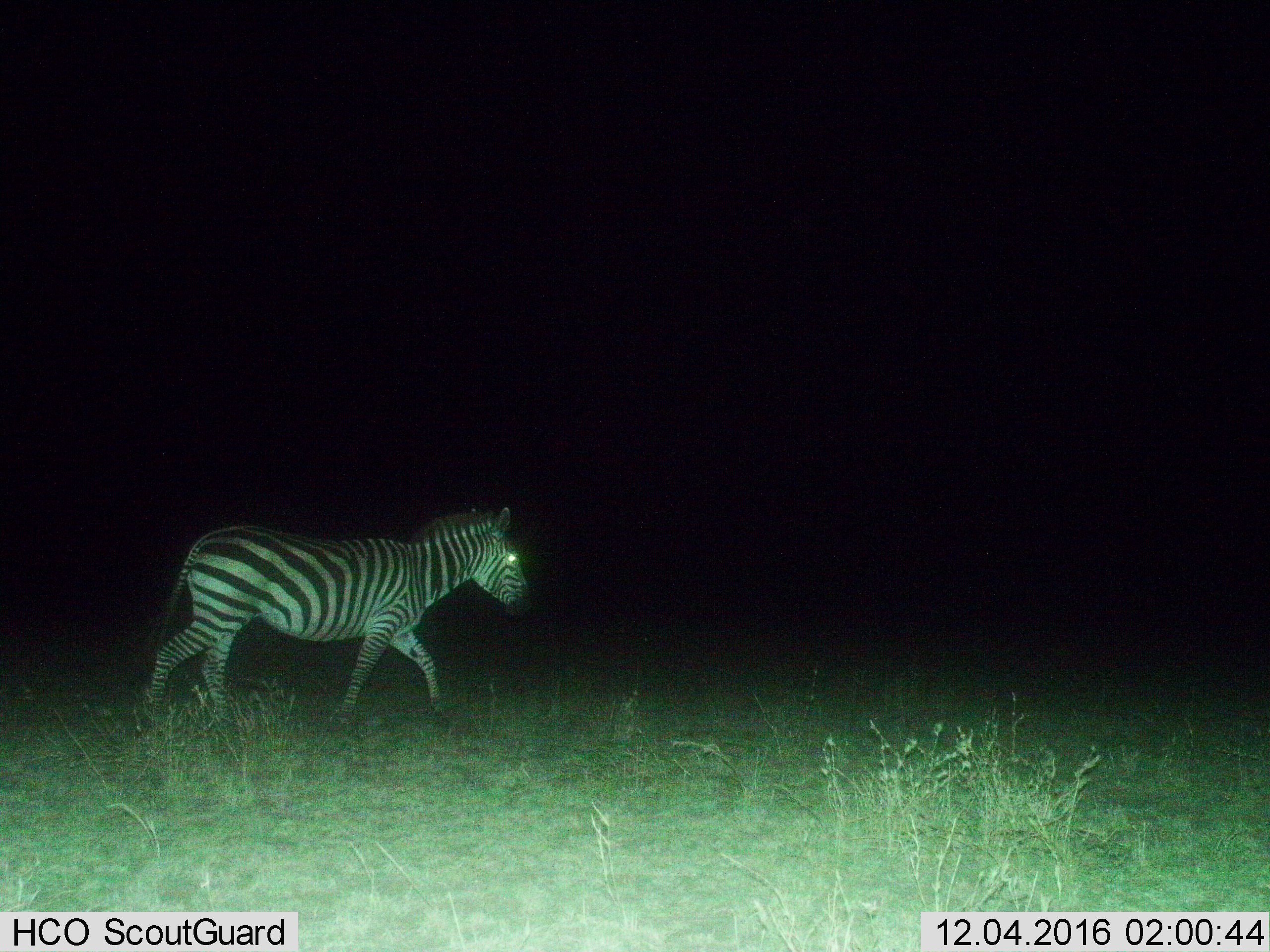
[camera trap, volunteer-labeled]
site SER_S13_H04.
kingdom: Animalia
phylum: Chordata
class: Mammalia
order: Perissodactyla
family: Equidae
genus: Equus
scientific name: Equus quagga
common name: plains zebra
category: zebraplains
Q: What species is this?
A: Zebraplains (plains zebra) (Equus quagga).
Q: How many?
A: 1.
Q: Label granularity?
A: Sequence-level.